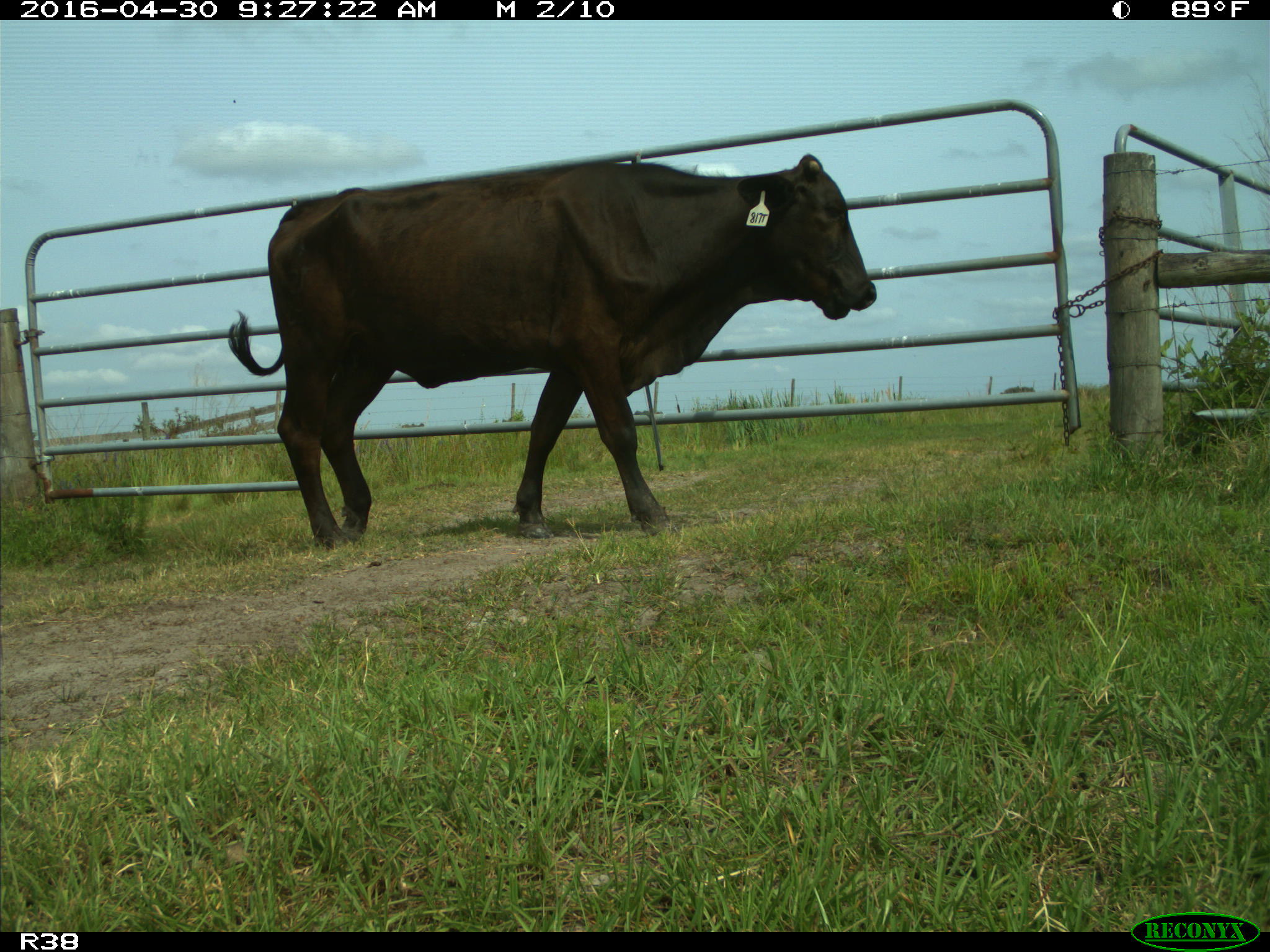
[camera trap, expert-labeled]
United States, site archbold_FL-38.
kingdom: Animalia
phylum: Chordata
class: Mammalia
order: Artiodactyla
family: Bovidae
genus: Bos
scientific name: Bos taurus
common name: domestic cow